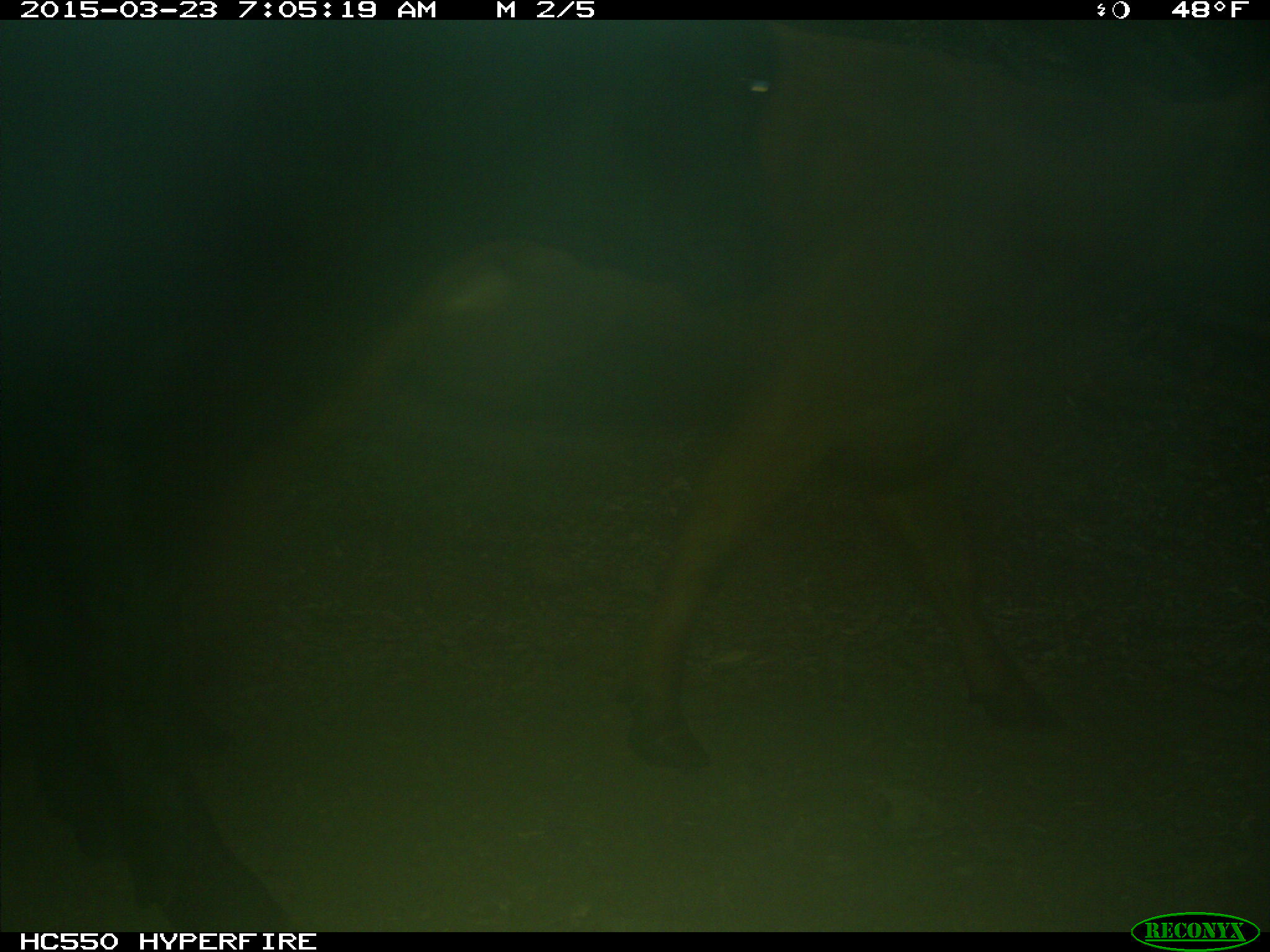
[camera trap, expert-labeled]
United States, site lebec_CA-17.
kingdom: Animalia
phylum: Chordata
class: Mammalia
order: Artiodactyla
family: Bovidae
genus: Bos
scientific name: Bos taurus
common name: domestic cow